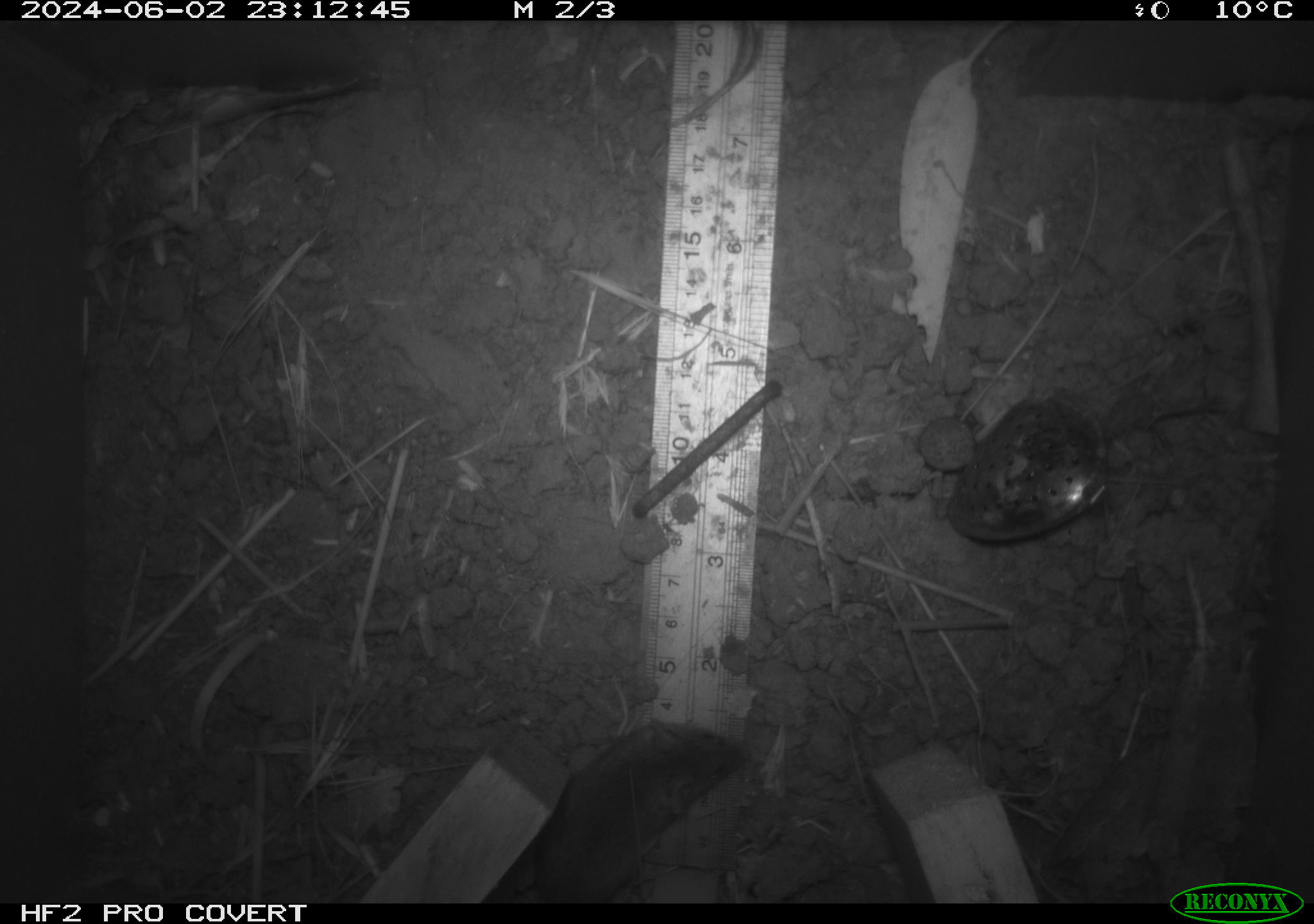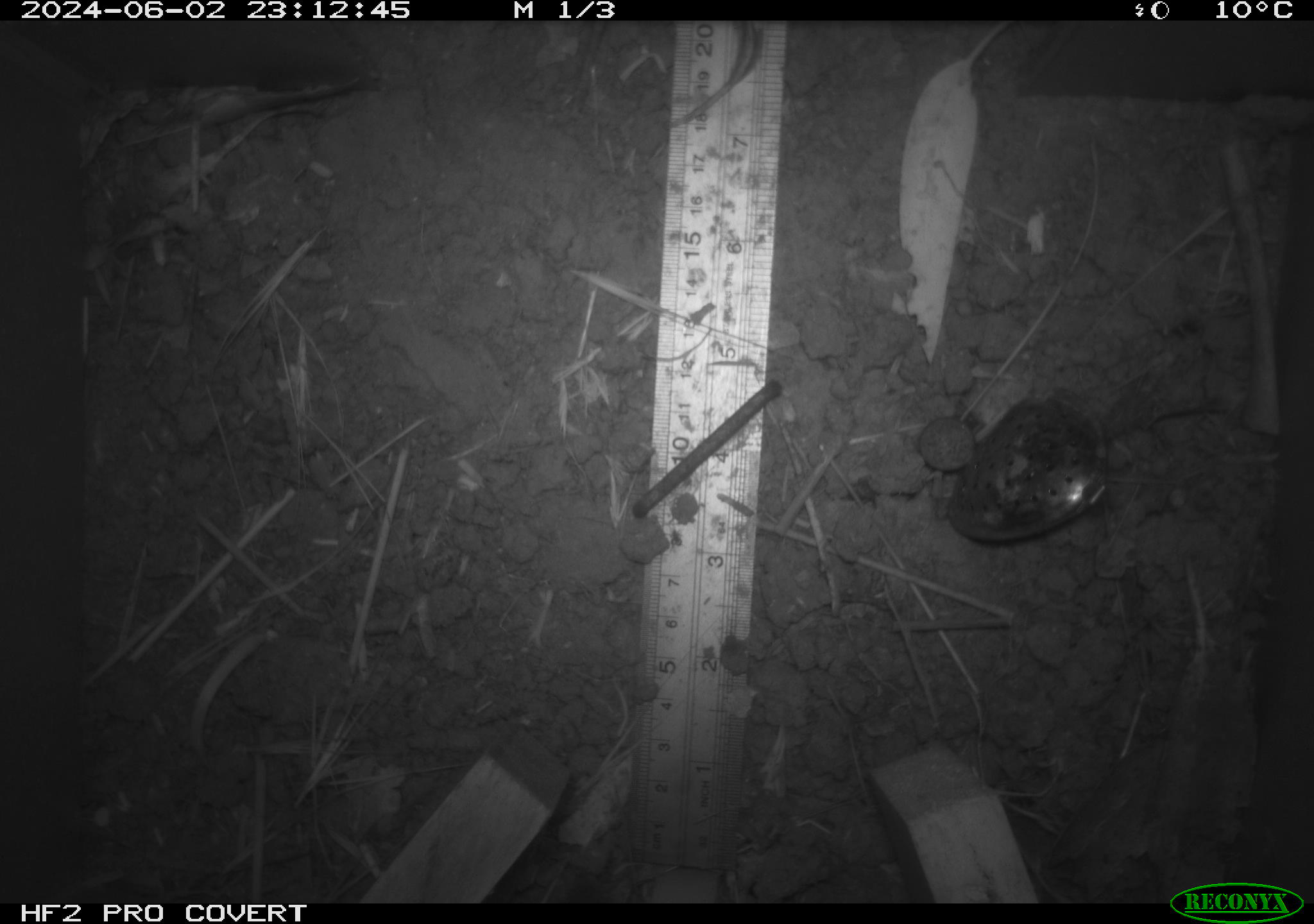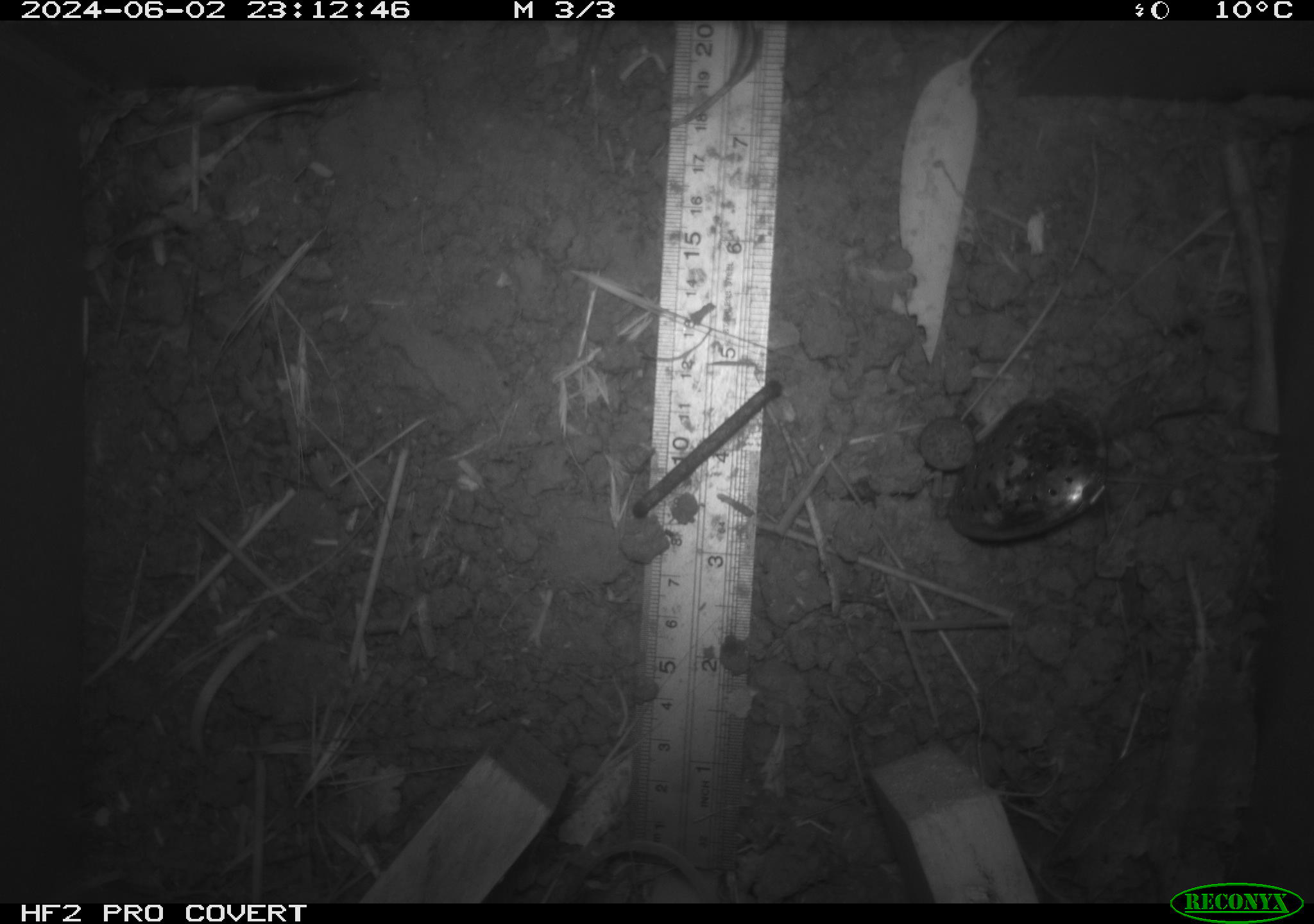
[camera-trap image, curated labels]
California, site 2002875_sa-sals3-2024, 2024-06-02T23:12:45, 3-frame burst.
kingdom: Animalia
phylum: Chordata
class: Mammalia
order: Rodentia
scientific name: Rodentia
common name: mouse species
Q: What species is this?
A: Mouse species (Rodentia).